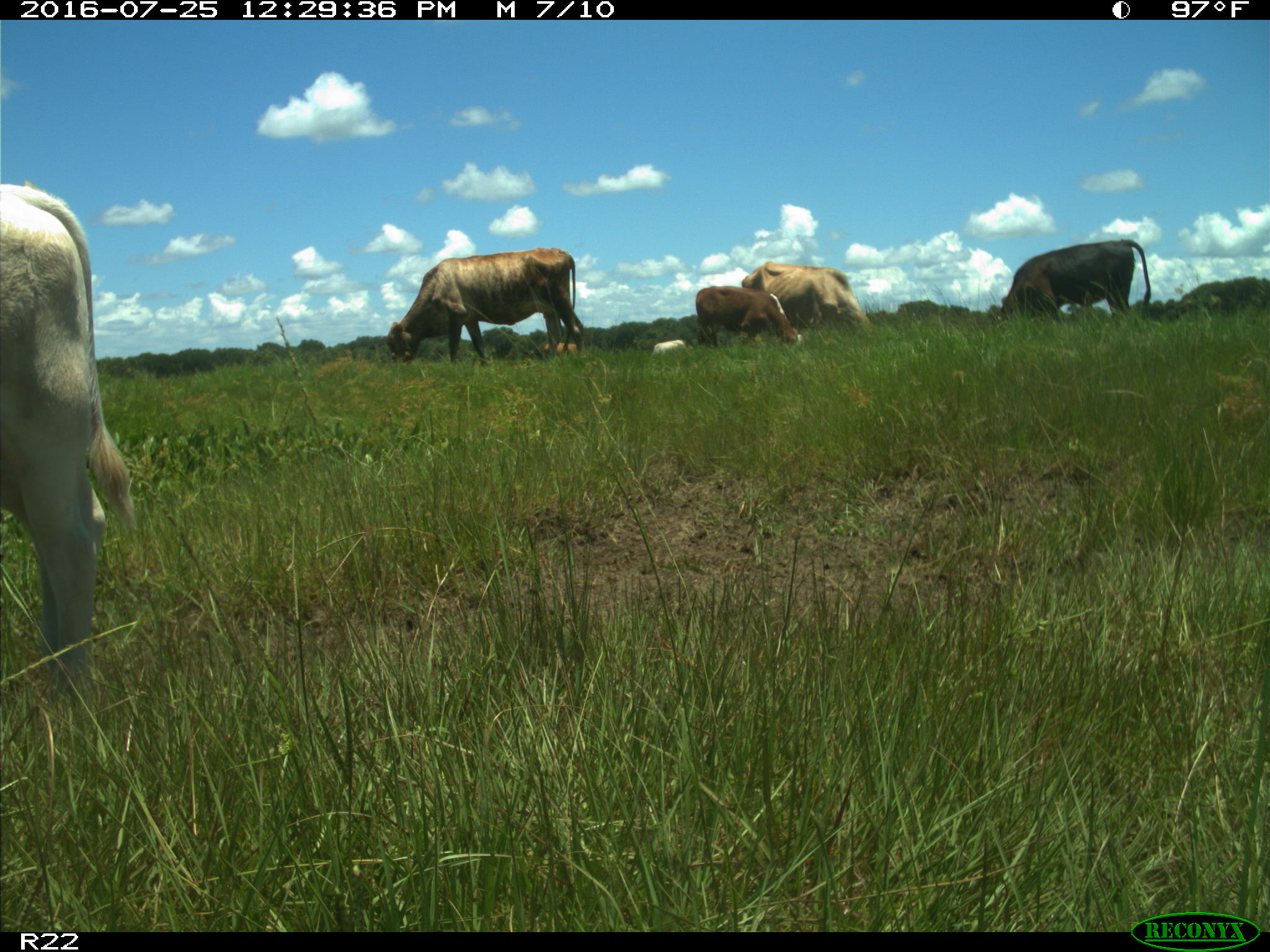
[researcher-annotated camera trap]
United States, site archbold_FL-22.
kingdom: Animalia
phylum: Chordata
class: Mammalia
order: Artiodactyla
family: Bovidae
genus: Bos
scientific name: Bos taurus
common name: domestic cow